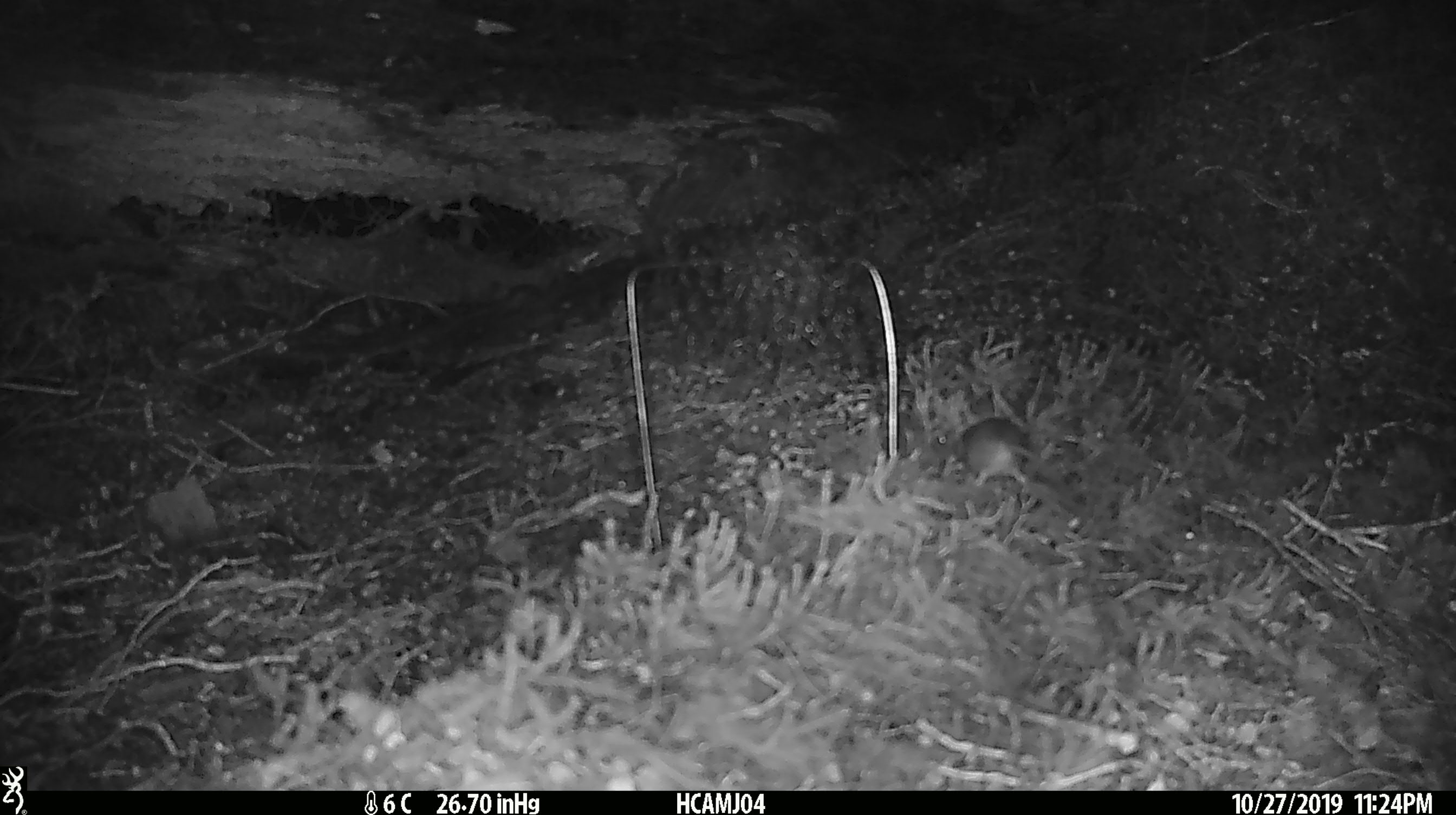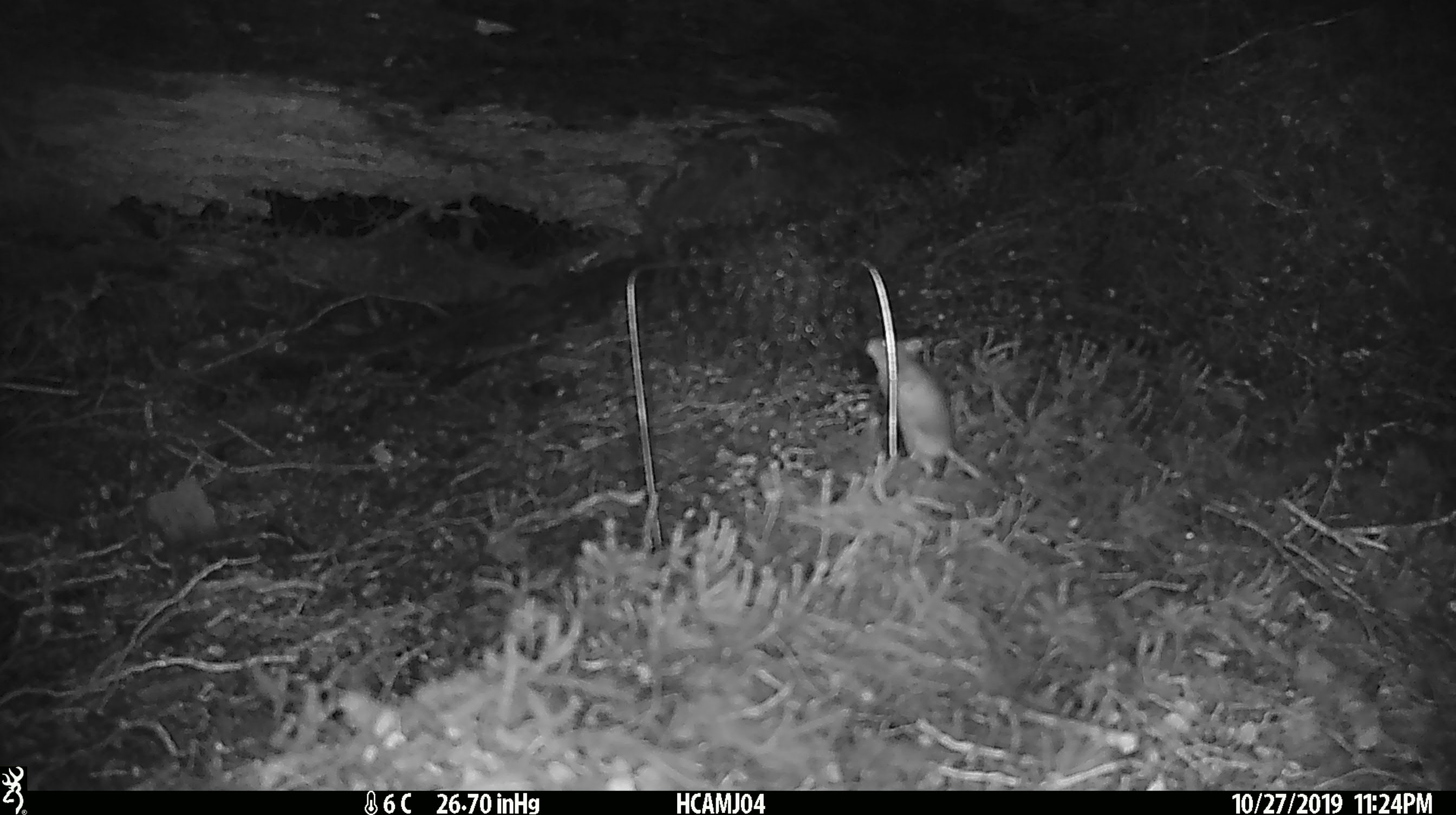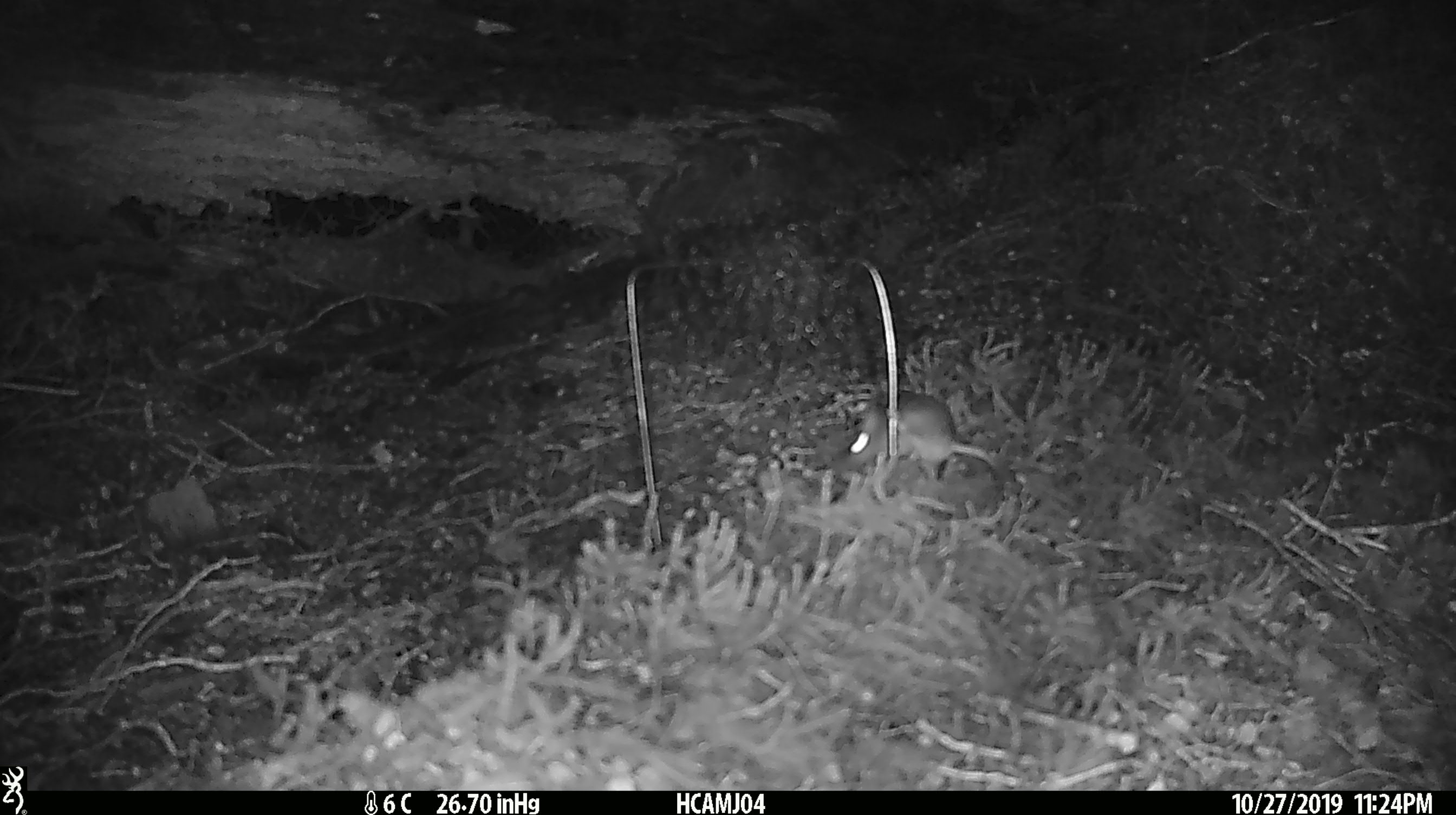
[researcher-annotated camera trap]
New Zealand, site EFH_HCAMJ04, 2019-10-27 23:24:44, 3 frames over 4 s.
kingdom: Animalia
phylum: Chordata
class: Mammalia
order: Rodentia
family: Muridae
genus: Mus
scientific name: Mus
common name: mouse